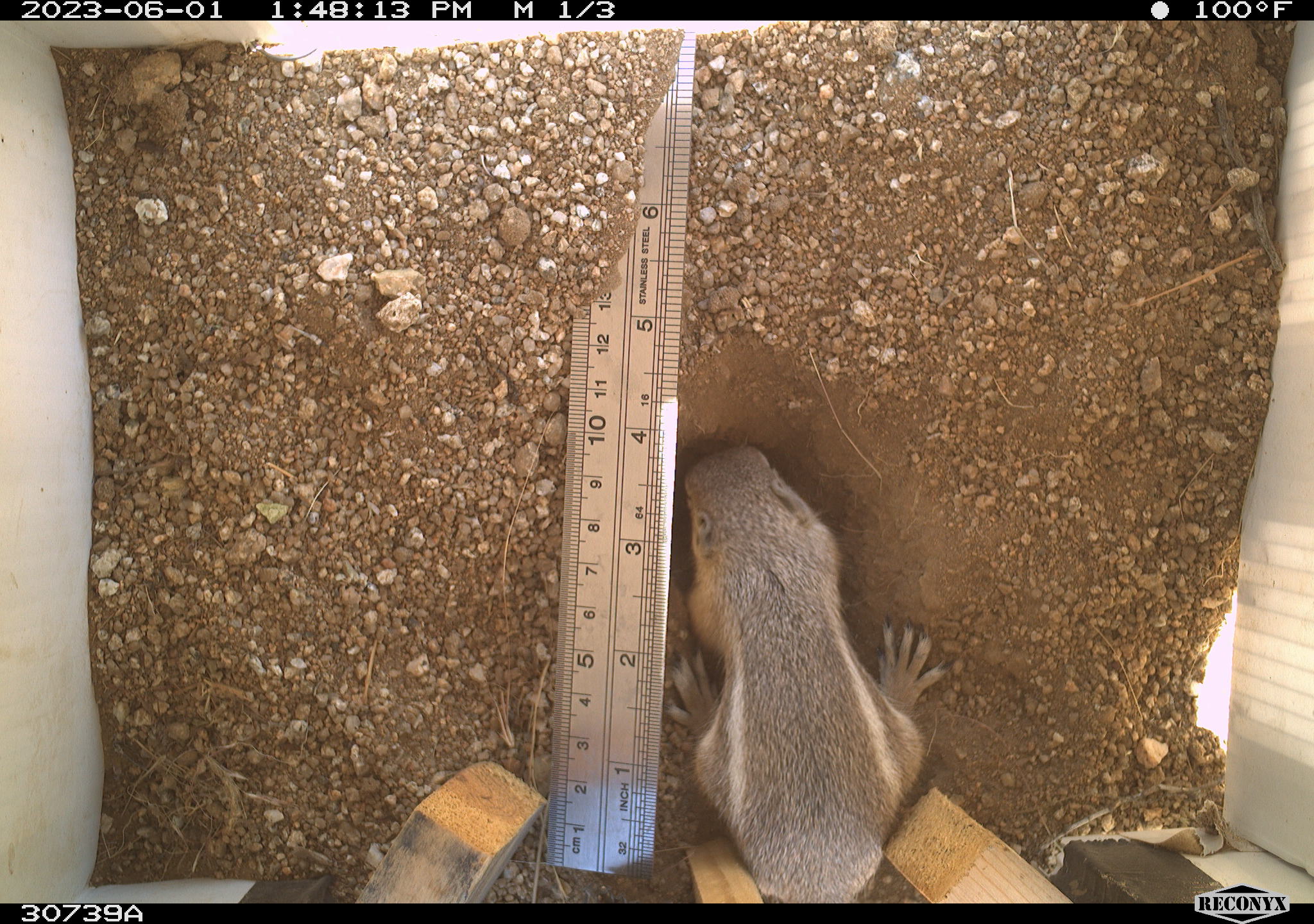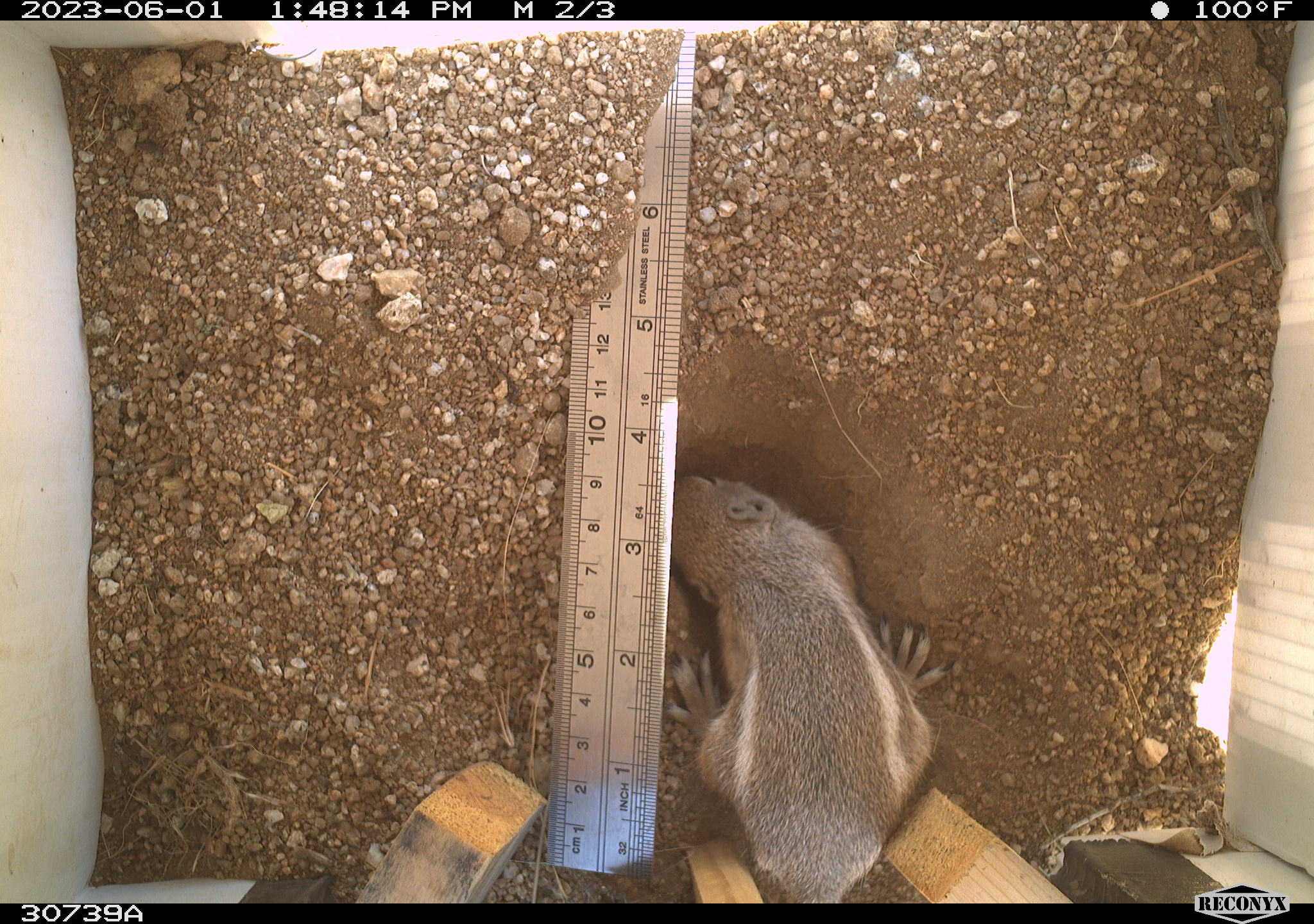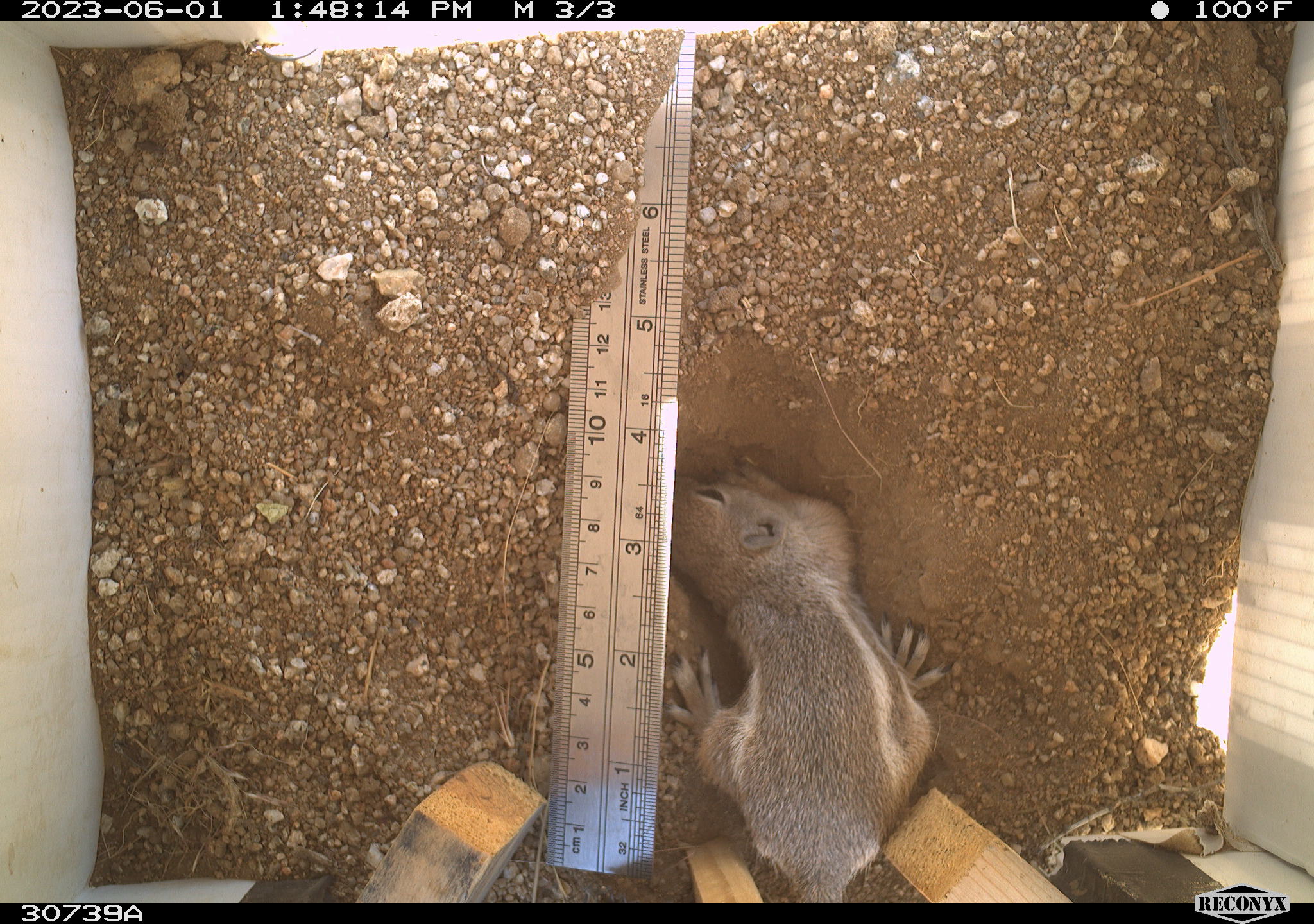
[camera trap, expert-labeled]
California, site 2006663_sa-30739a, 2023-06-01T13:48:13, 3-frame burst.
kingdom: Animalia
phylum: Chordata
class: Mammalia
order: Rodentia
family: Sciuridae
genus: Ammospermophilus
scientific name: Ammospermophilus leucurus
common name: white-tailed antelope squirrel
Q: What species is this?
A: White-tailed antelope squirrel (Ammospermophilus leucurus).